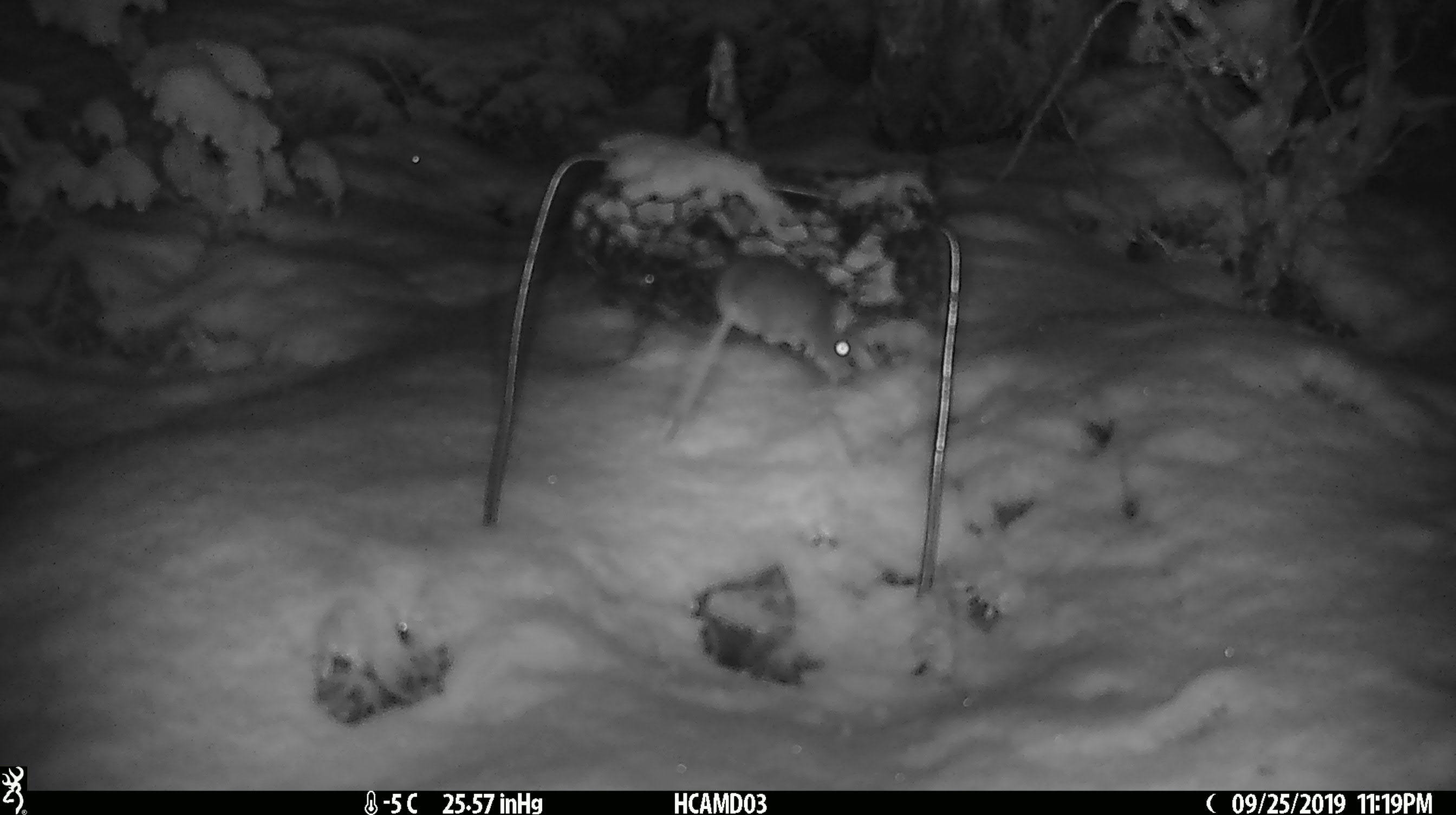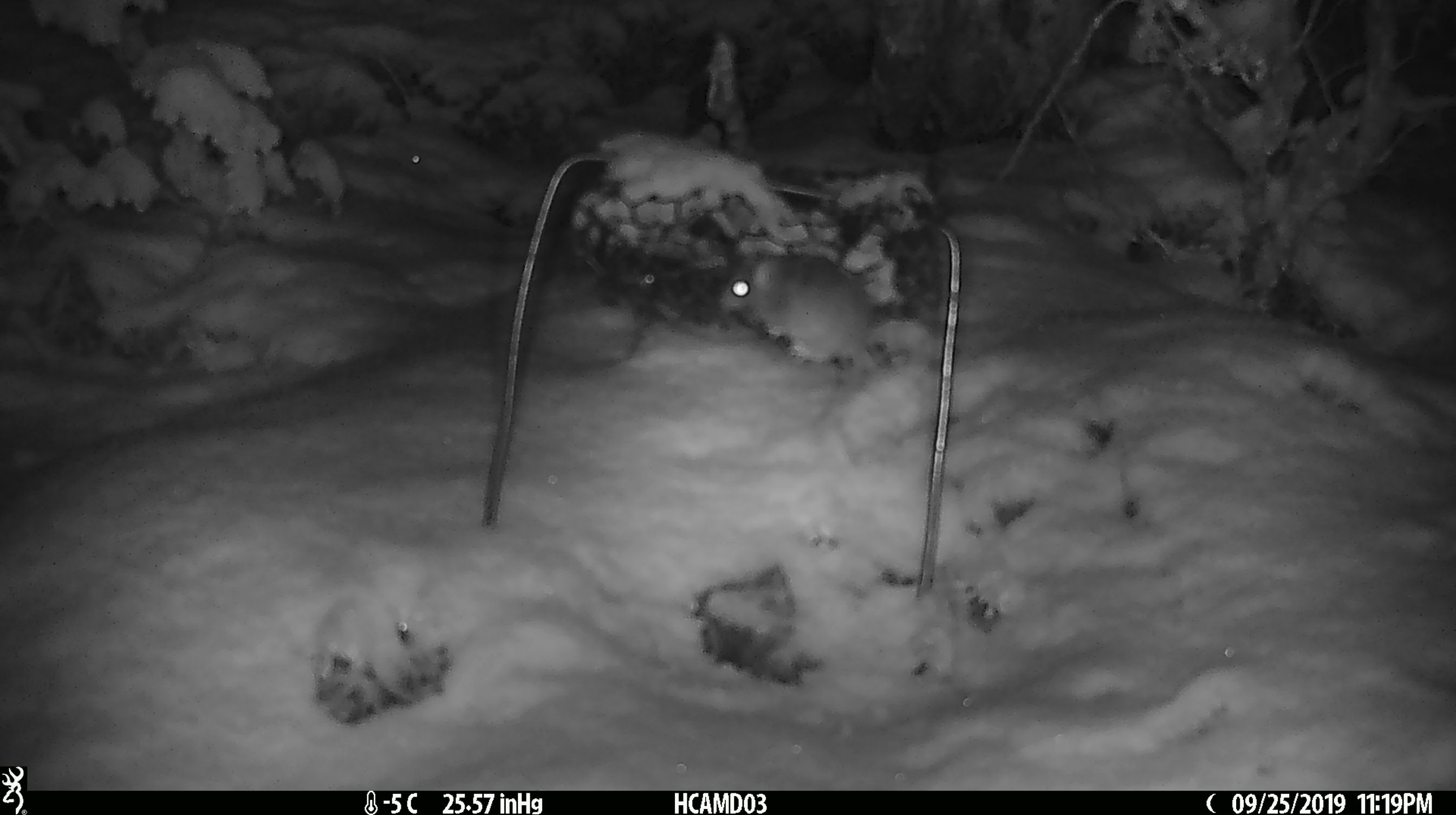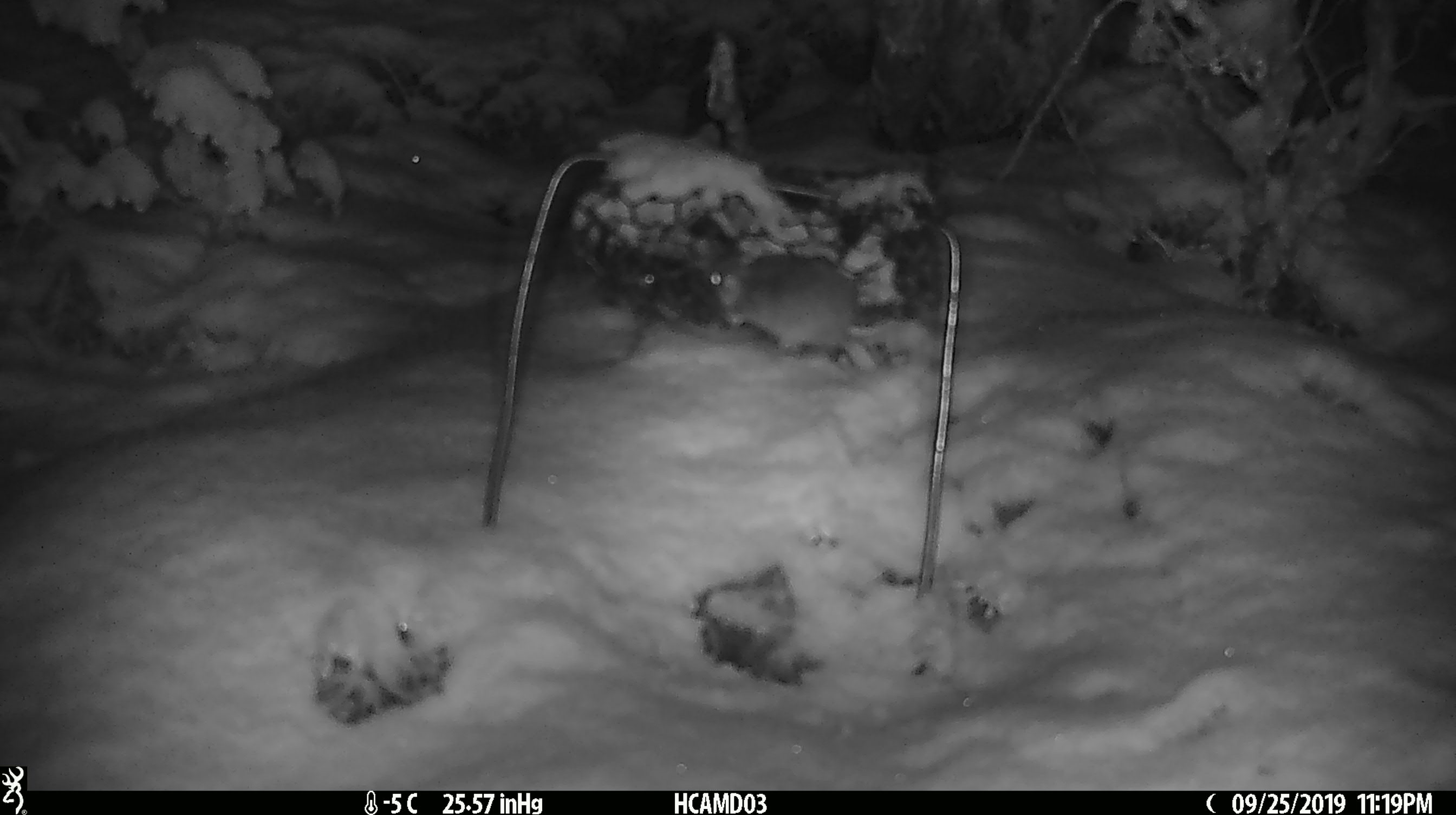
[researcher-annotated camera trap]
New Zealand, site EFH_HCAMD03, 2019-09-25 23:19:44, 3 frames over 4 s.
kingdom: Animalia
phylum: Chordata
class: Mammalia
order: Rodentia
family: Muridae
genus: Mus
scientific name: Mus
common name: mouse